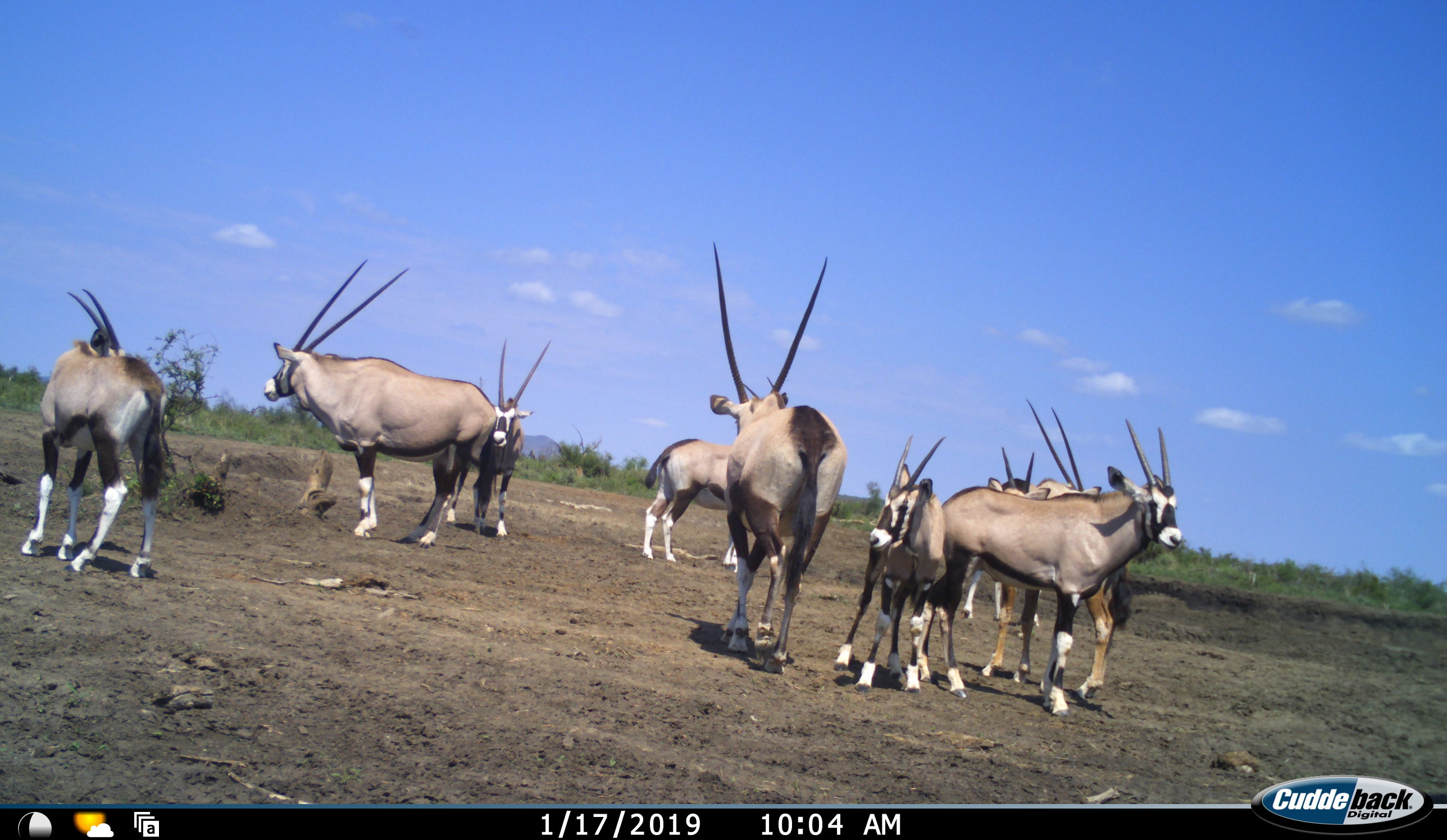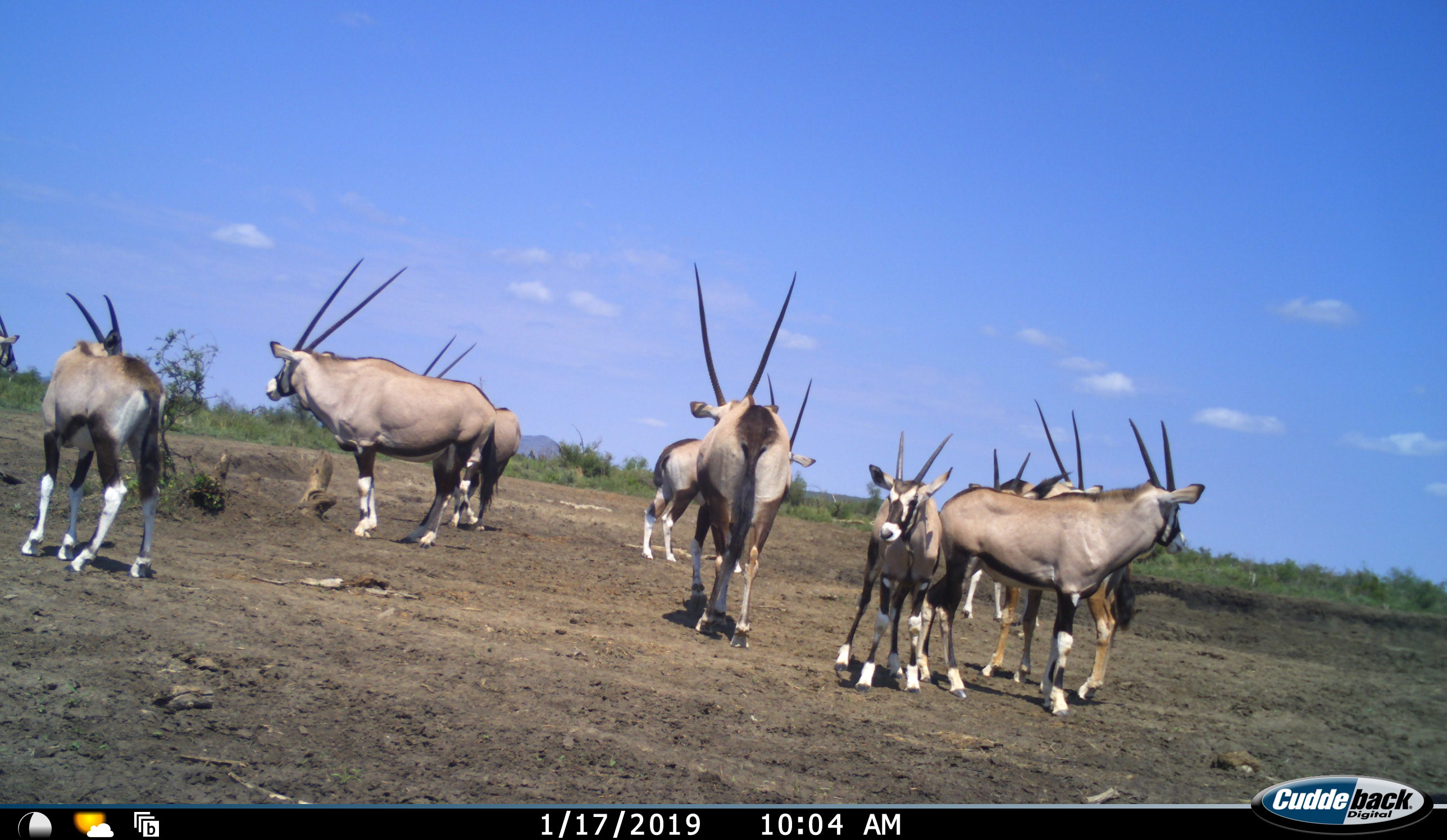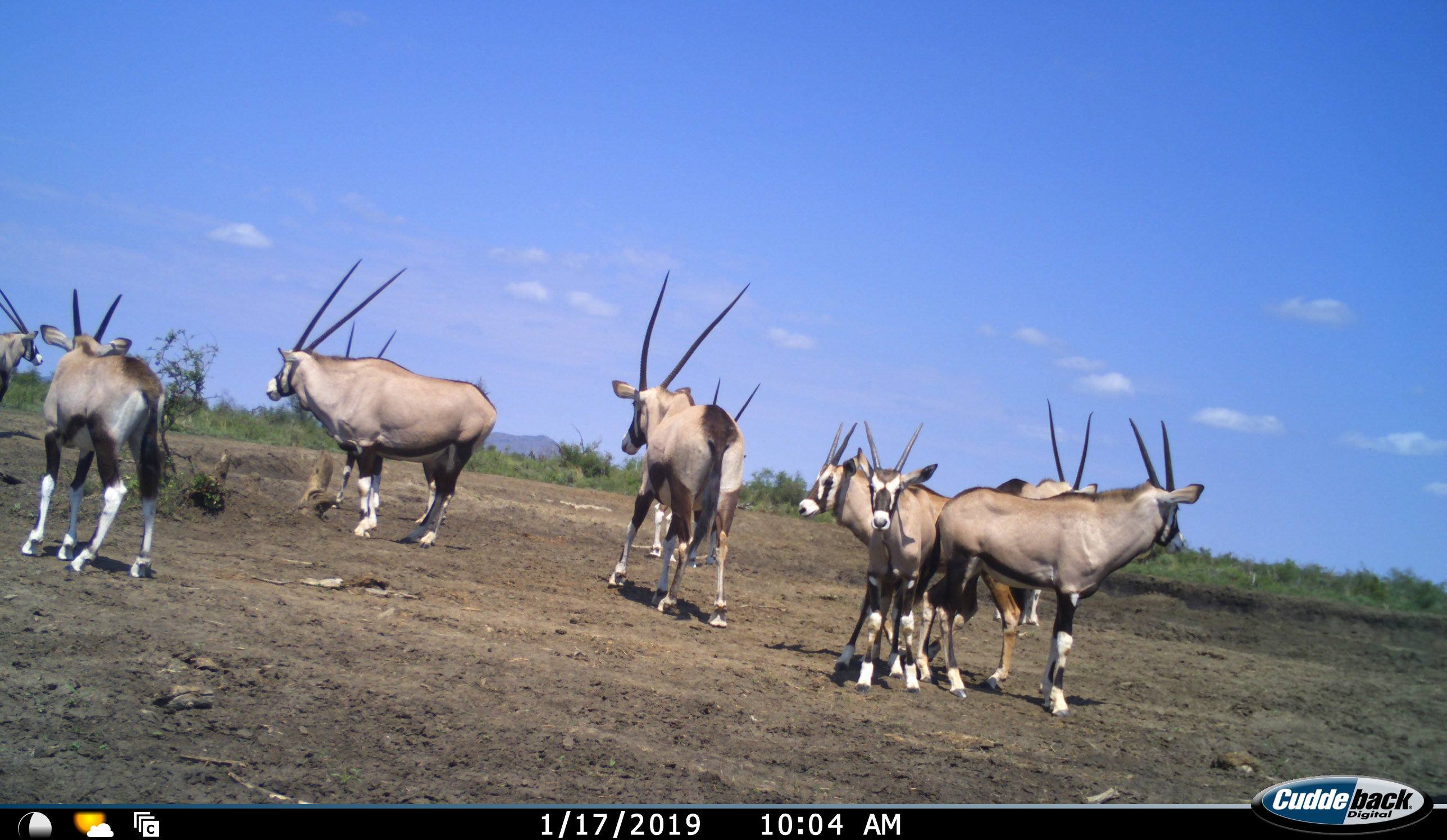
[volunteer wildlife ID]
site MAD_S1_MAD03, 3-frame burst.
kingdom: Animalia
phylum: Chordata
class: Mammalia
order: Artiodactyla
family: Bovidae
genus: Oryx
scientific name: Oryx gazella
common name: gemsbok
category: oryx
Oryx (gemsbok) (Oryx gazella), count 9. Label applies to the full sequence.